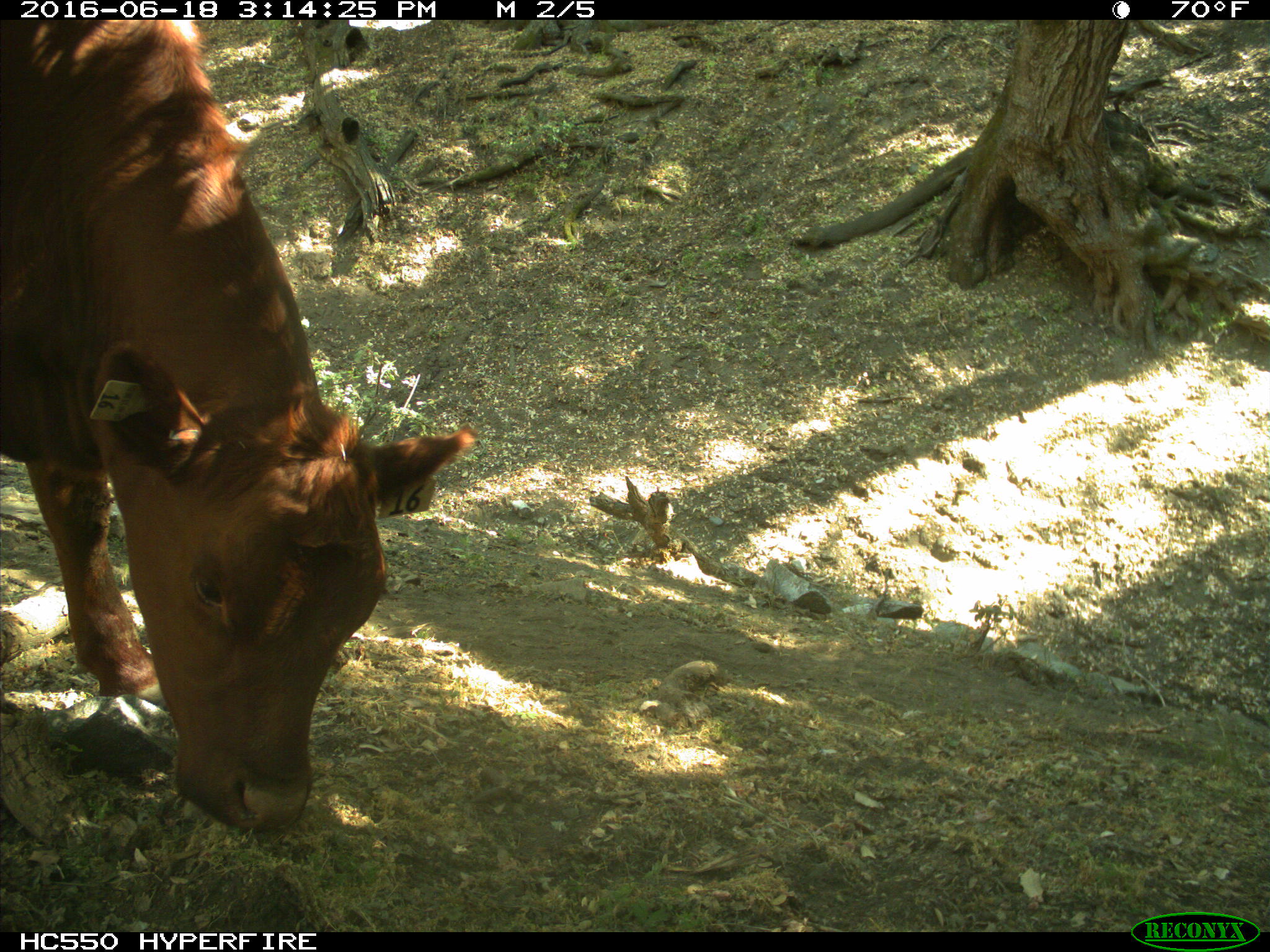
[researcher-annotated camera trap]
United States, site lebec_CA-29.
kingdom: Animalia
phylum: Chordata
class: Mammalia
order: Artiodactyla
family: Bovidae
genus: Bos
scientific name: Bos taurus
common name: domestic cow